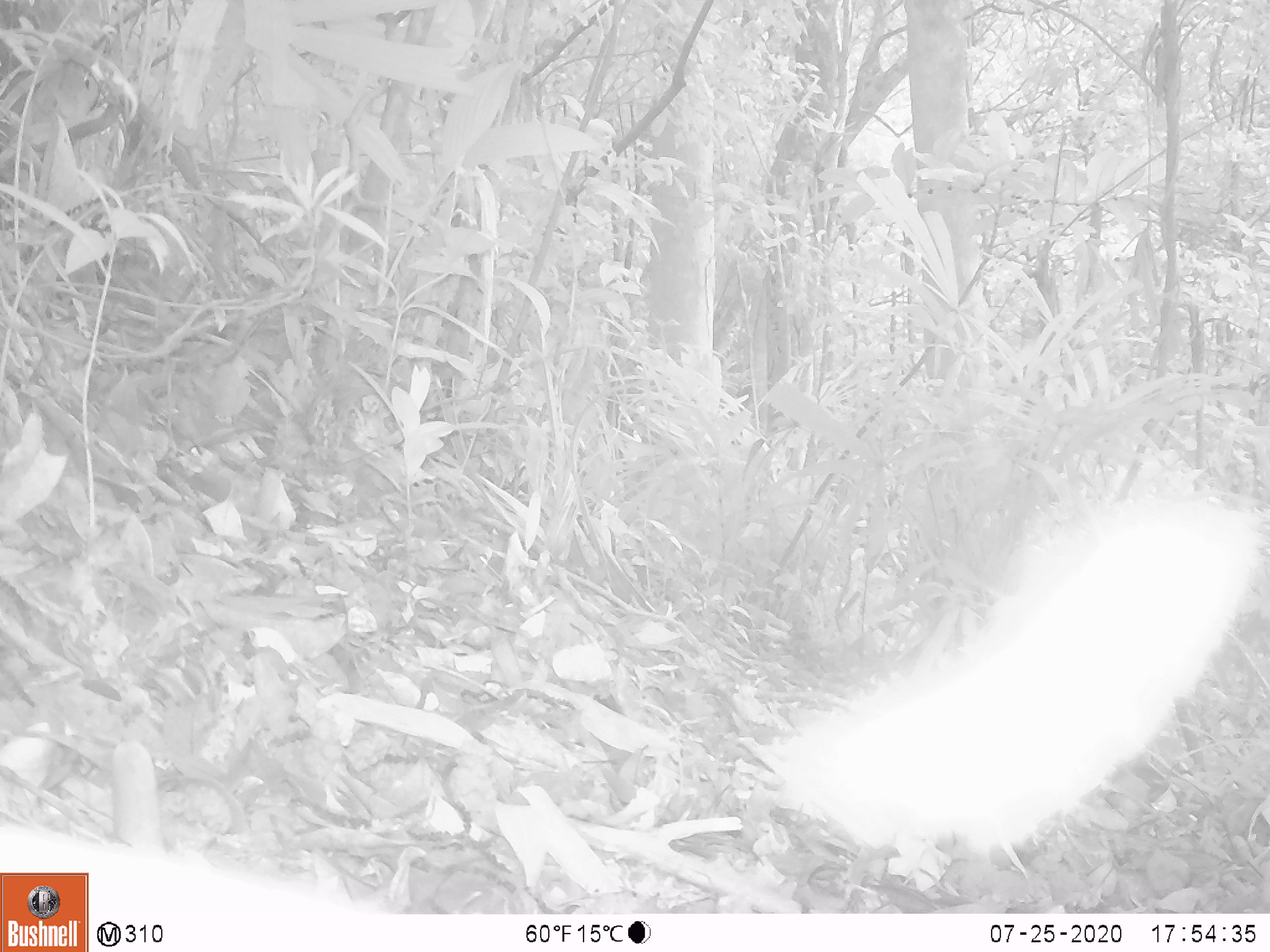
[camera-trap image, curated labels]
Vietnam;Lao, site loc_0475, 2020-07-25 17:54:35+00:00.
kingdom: Animalia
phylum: Chordata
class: Mammalia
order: Carnivora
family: Herpestidae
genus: Urva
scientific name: Urva urva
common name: crab-eating mongoose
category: crab eating mongoose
Crab eating mongoose (crab-eating mongoose) (Urva urva). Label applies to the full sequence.